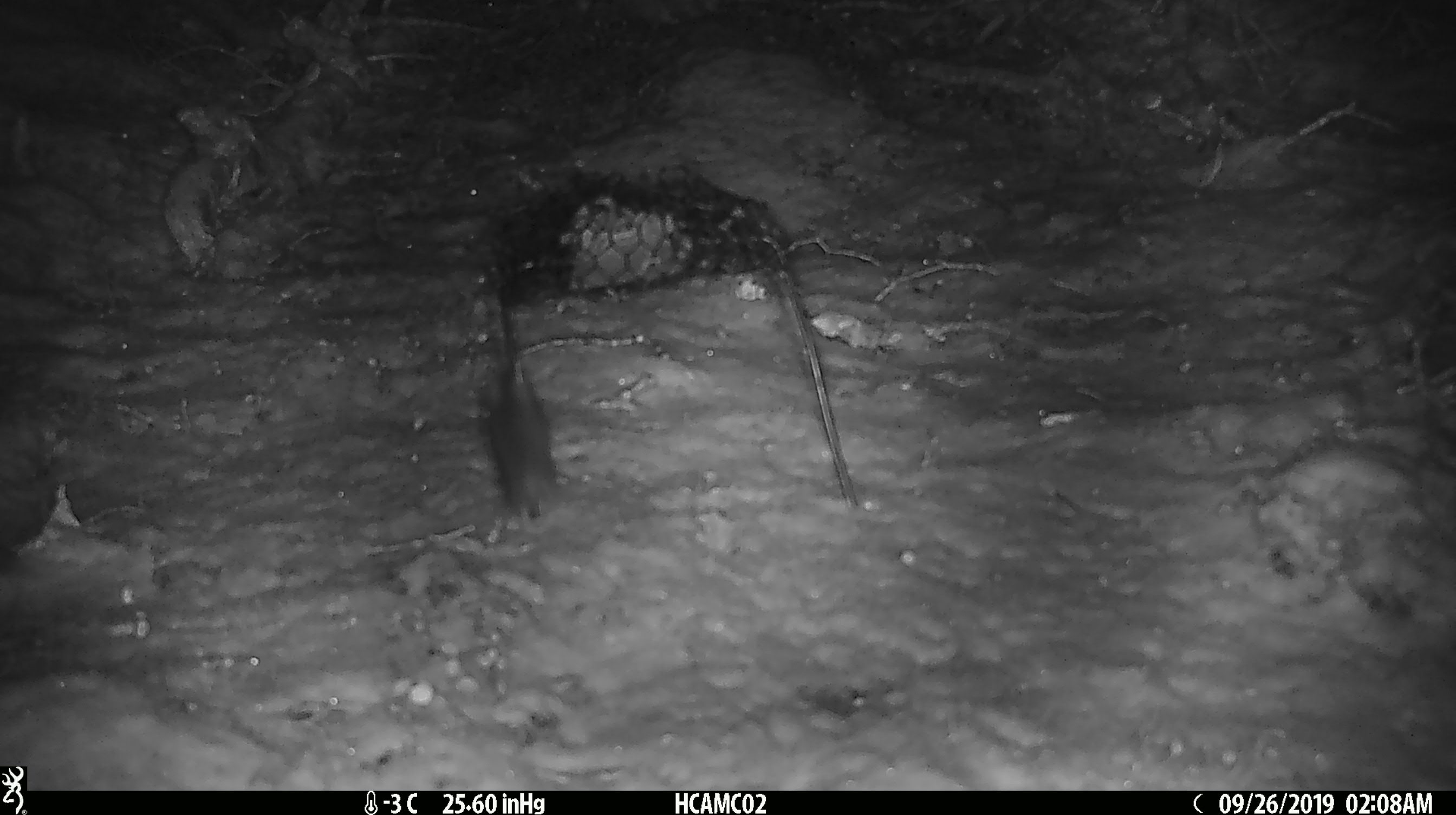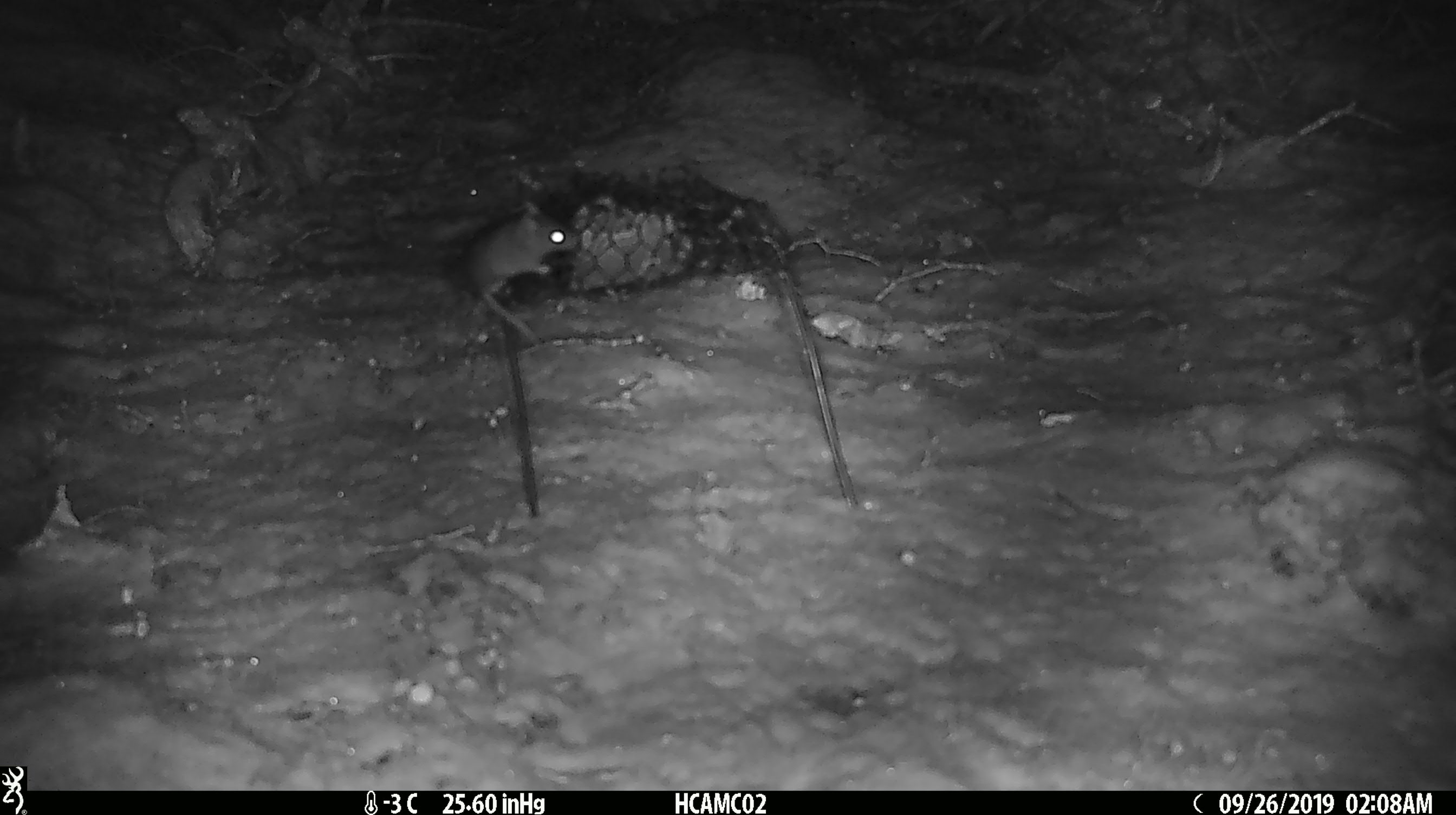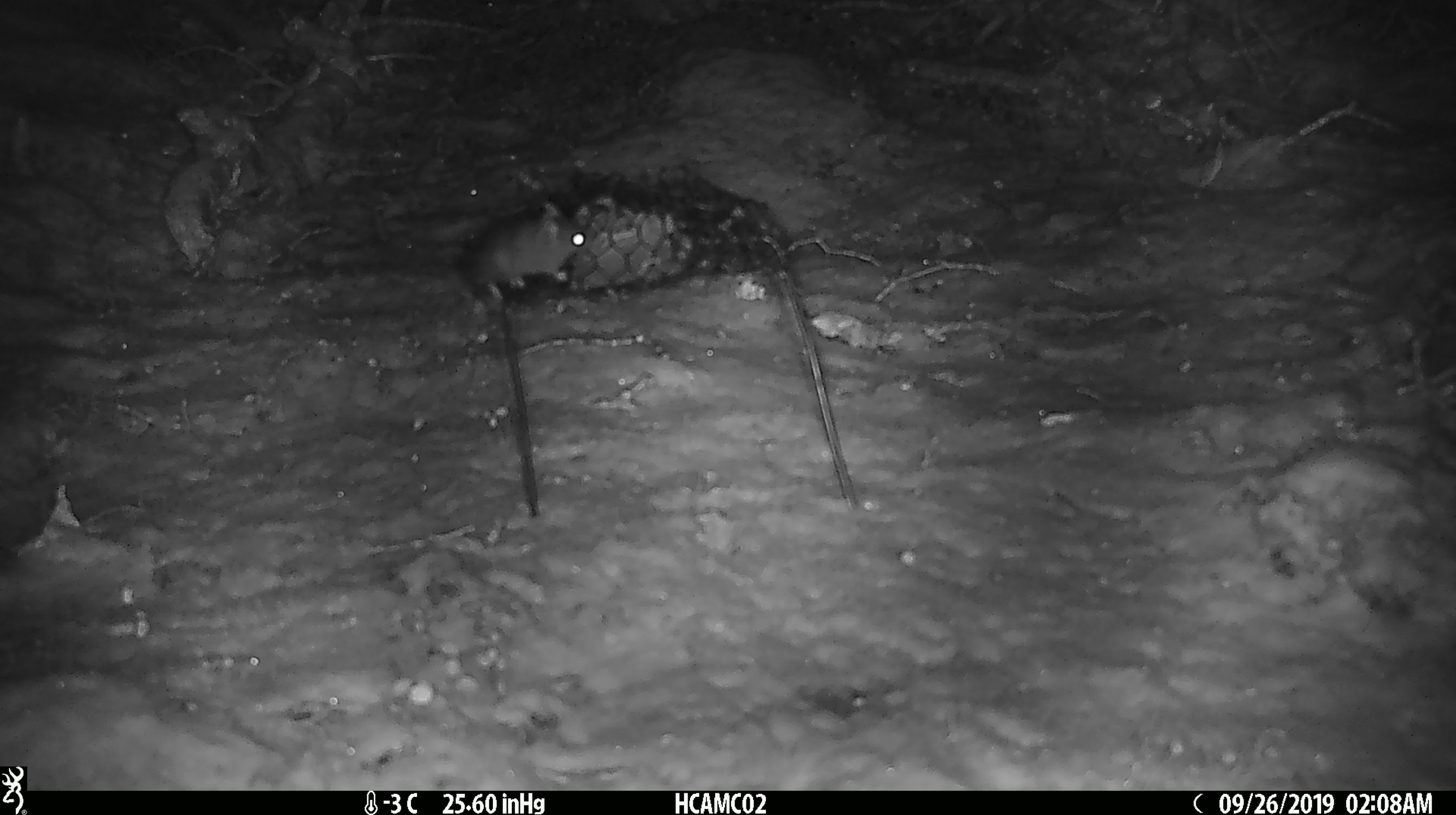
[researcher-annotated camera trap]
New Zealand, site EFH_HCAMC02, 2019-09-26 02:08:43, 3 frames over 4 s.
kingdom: Animalia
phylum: Chordata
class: Mammalia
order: Rodentia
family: Muridae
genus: Mus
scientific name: Mus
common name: mouse